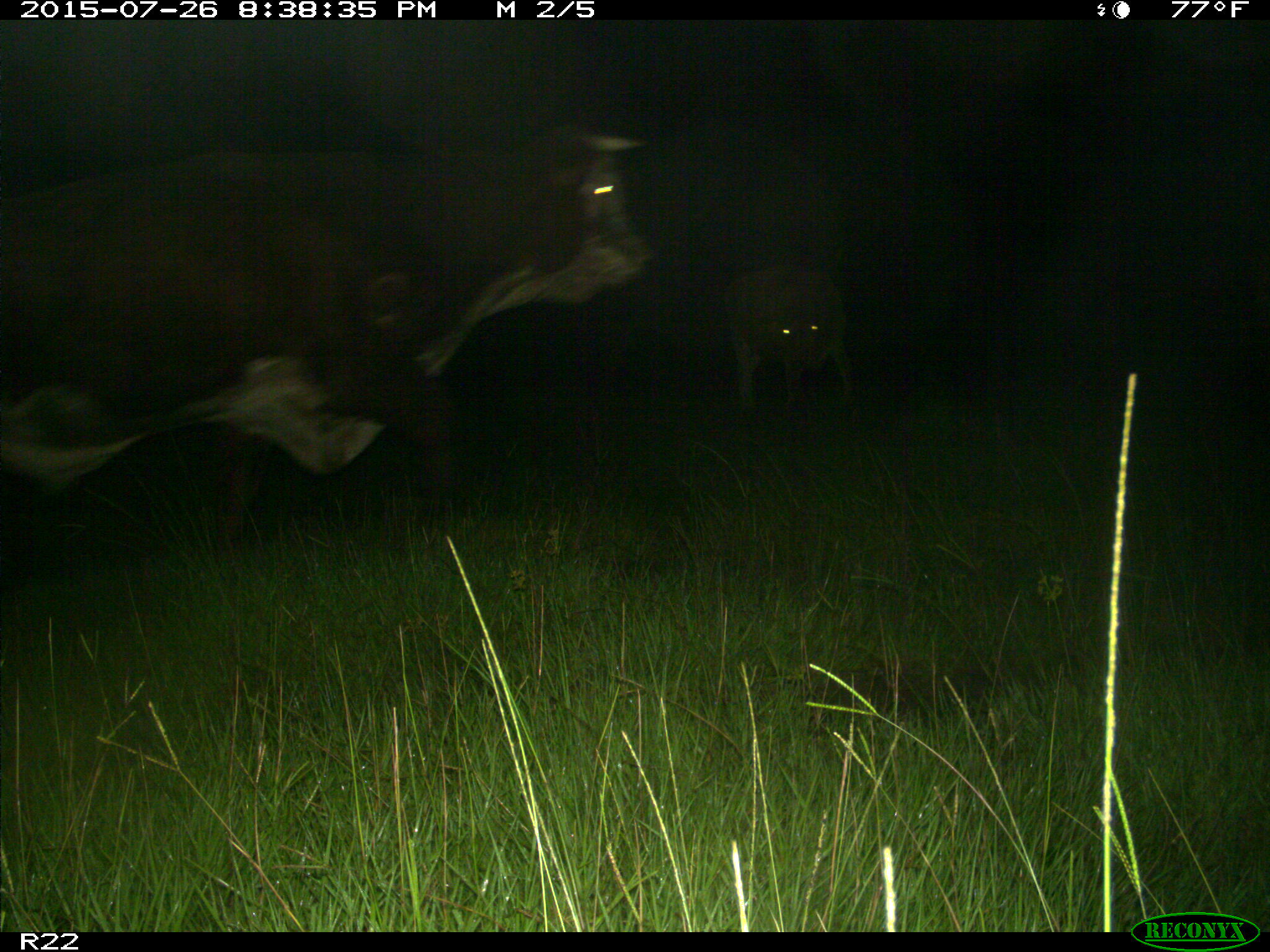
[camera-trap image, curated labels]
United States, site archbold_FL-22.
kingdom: Animalia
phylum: Chordata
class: Mammalia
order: Artiodactyla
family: Bovidae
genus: Bos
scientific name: Bos taurus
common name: domestic cow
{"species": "Bos taurus (domestic cow)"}